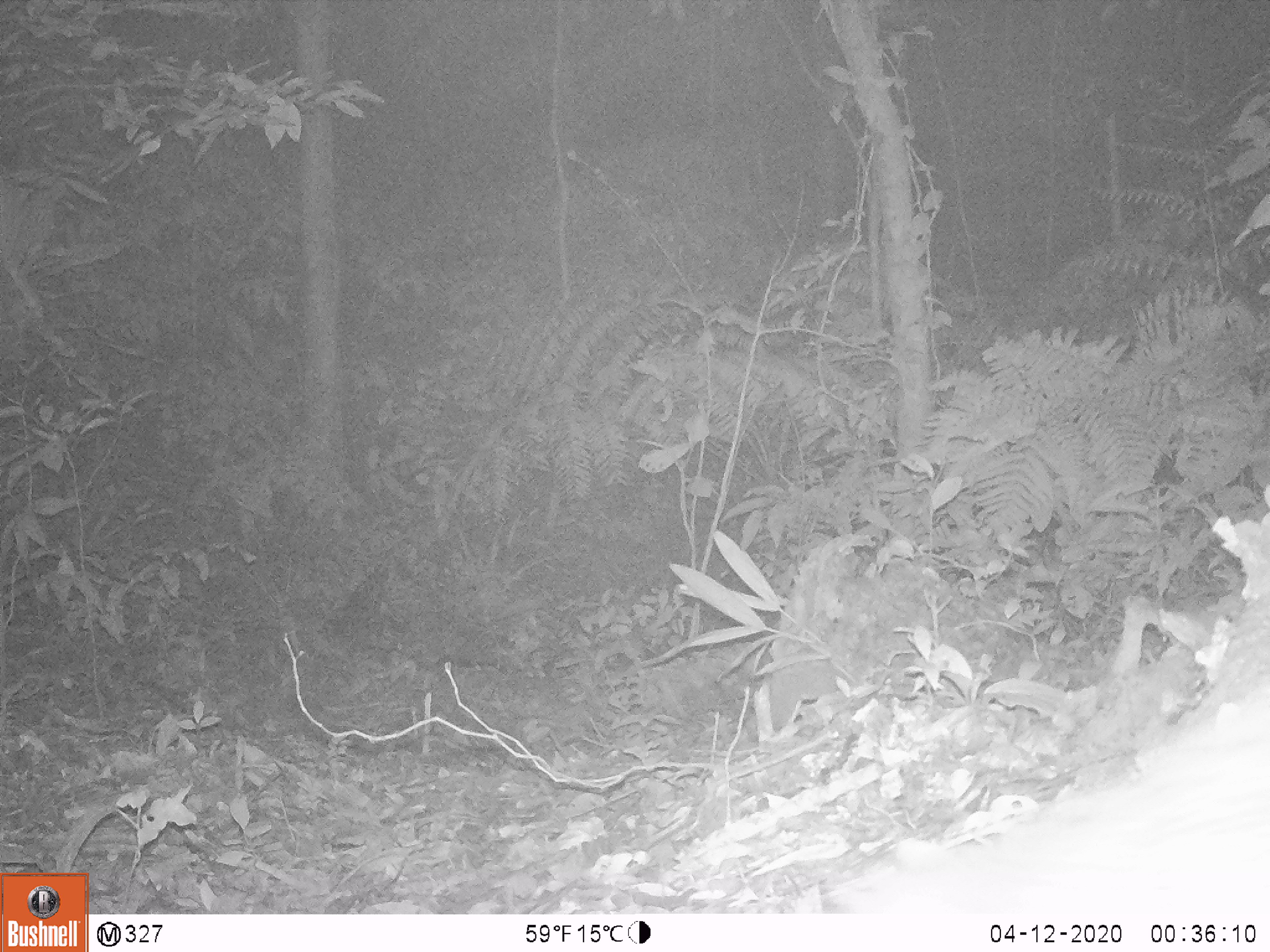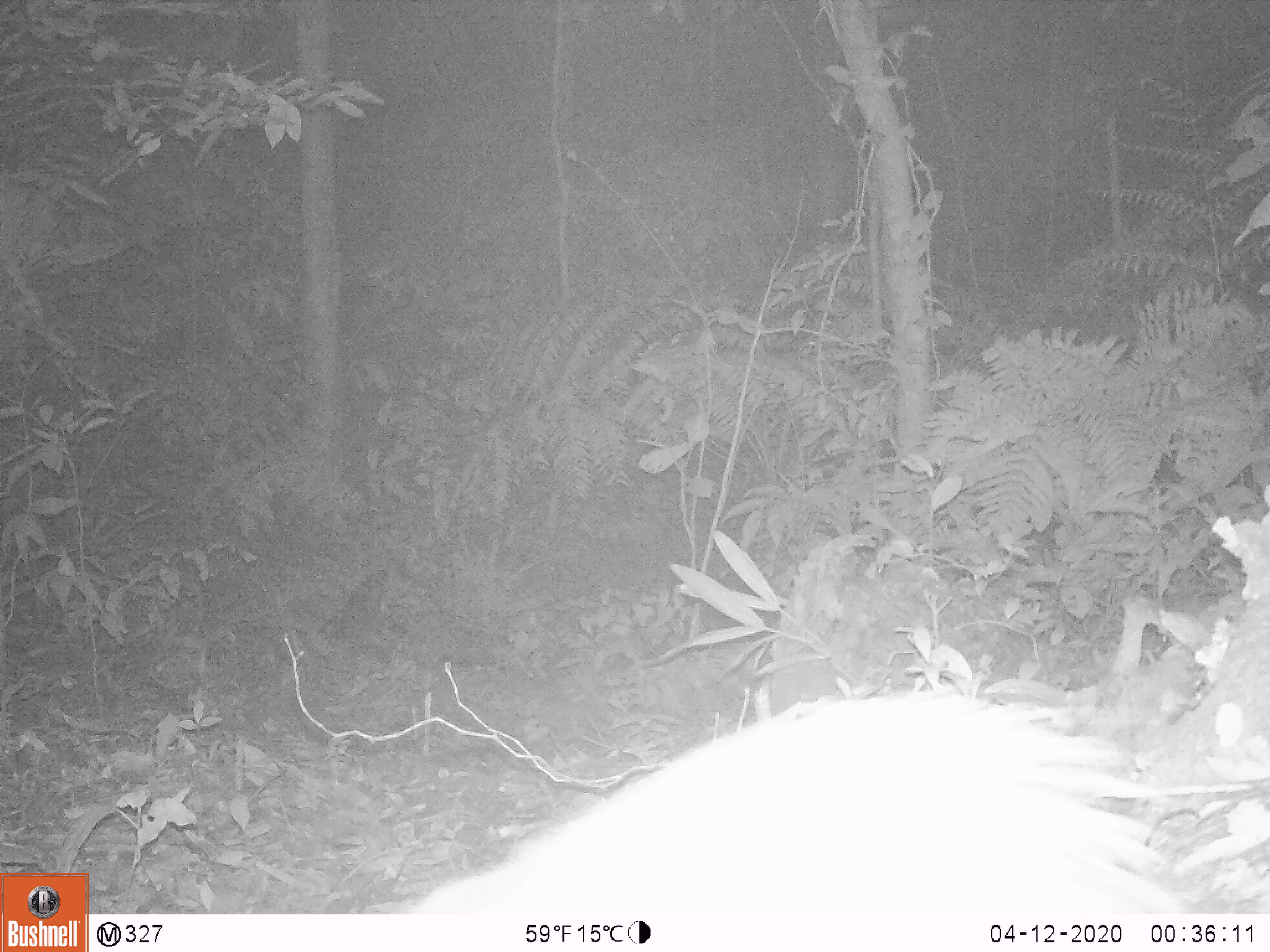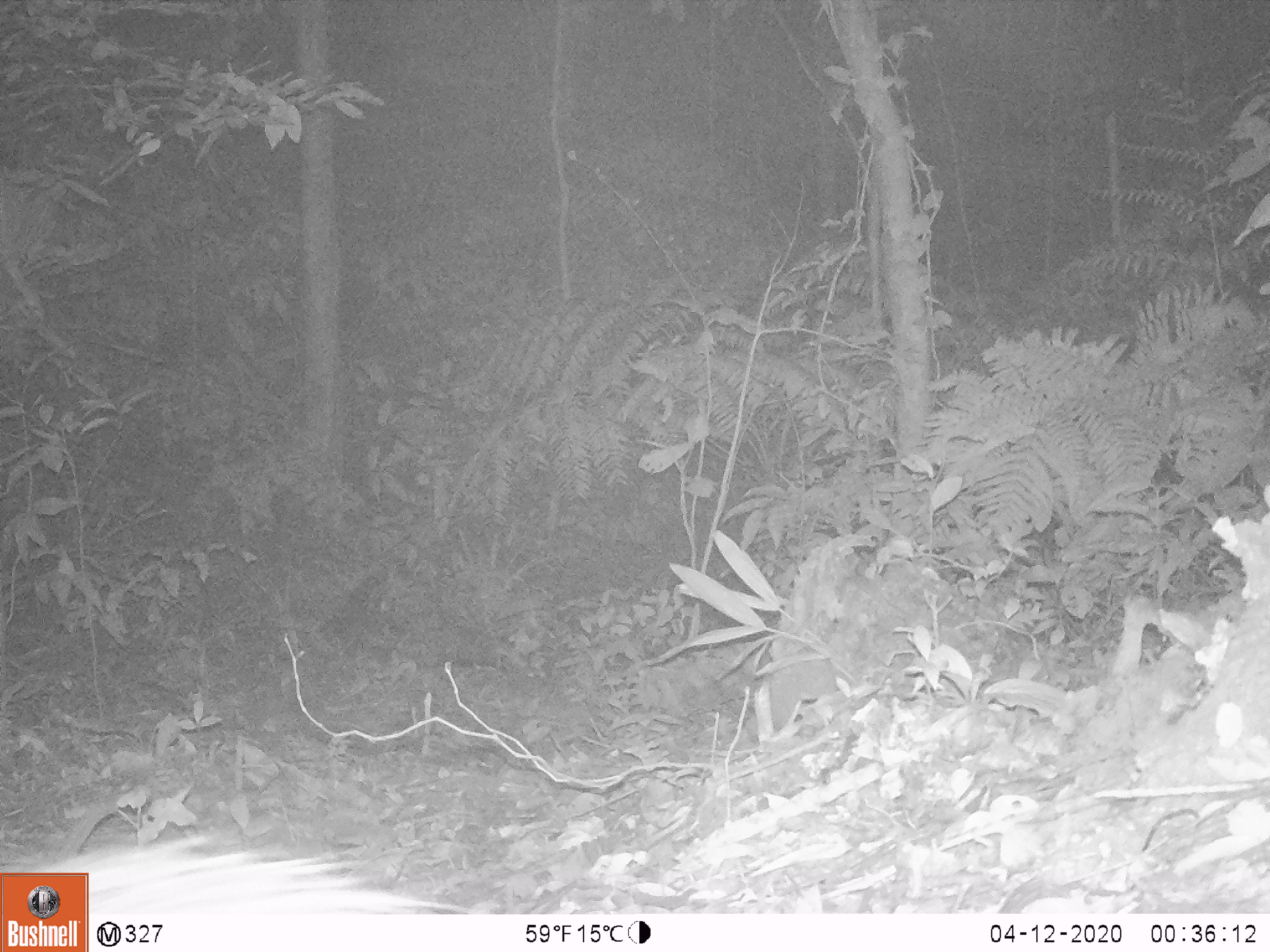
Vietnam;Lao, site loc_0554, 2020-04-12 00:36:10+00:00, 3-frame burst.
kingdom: Animalia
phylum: Chordata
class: Mammalia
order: Rodentia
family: Hystricidae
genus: Atherurus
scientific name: Atherurus macrourus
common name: asiatic brush-tailed porcupine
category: asiatic brush tailed porcupine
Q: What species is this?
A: Asiatic brush tailed porcupine (asiatic brush-tailed porcupine) (Atherurus macrourus).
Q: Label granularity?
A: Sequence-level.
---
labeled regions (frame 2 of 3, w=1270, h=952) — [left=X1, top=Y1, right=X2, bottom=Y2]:
asiatic brush tailed porcupine: [left=414, top=688, right=1188, bottom=913]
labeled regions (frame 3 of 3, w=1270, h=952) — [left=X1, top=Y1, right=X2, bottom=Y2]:
asiatic brush tailed porcupine: [left=28, top=833, right=469, bottom=914]